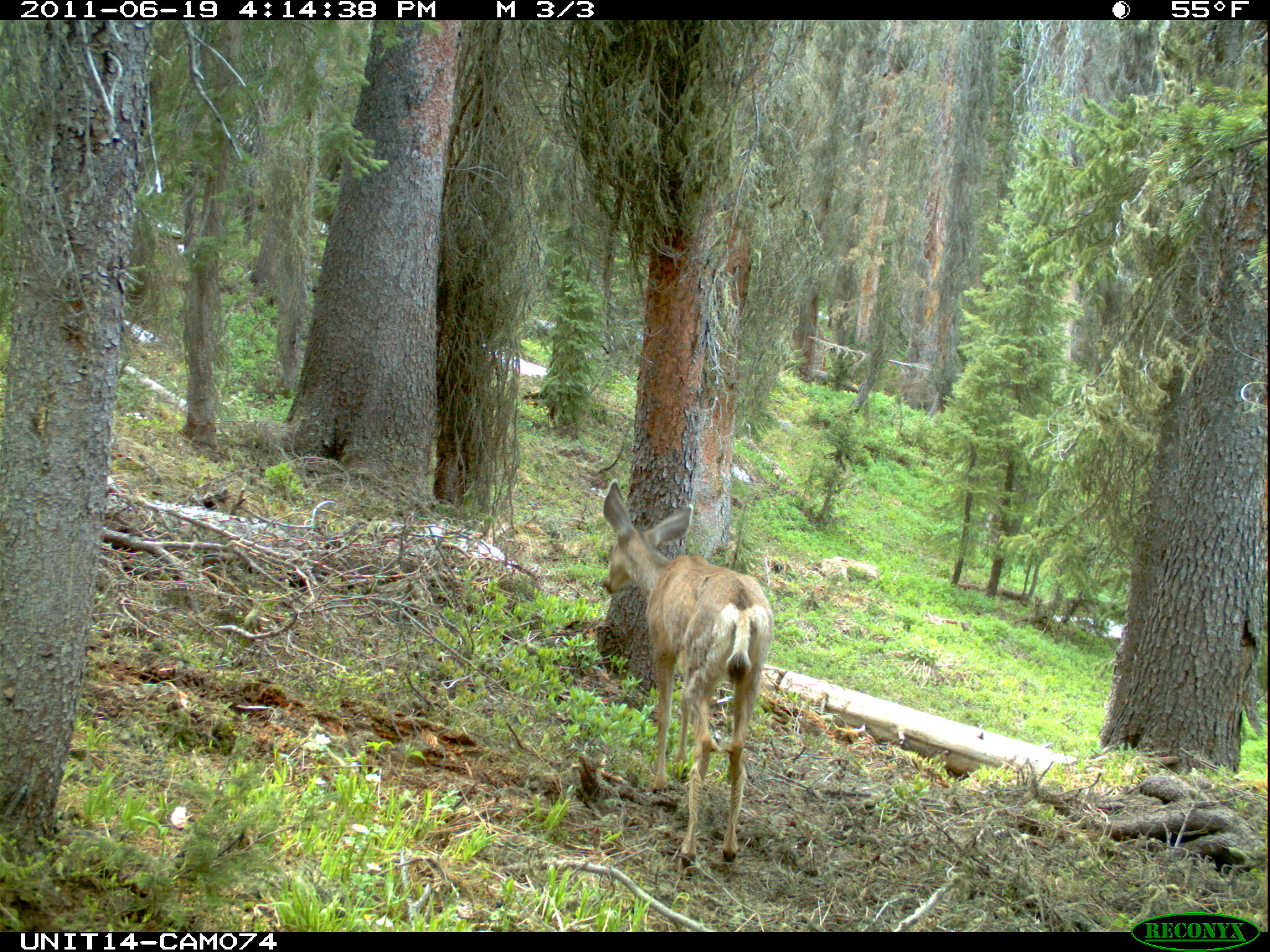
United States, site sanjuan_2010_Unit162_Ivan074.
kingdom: Animalia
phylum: Chordata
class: Mammalia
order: Artiodactyla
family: Cervidae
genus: Odocoileus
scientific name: Odocoileus hemionus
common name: mule deer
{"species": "Odocoileus hemionus (mule deer)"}